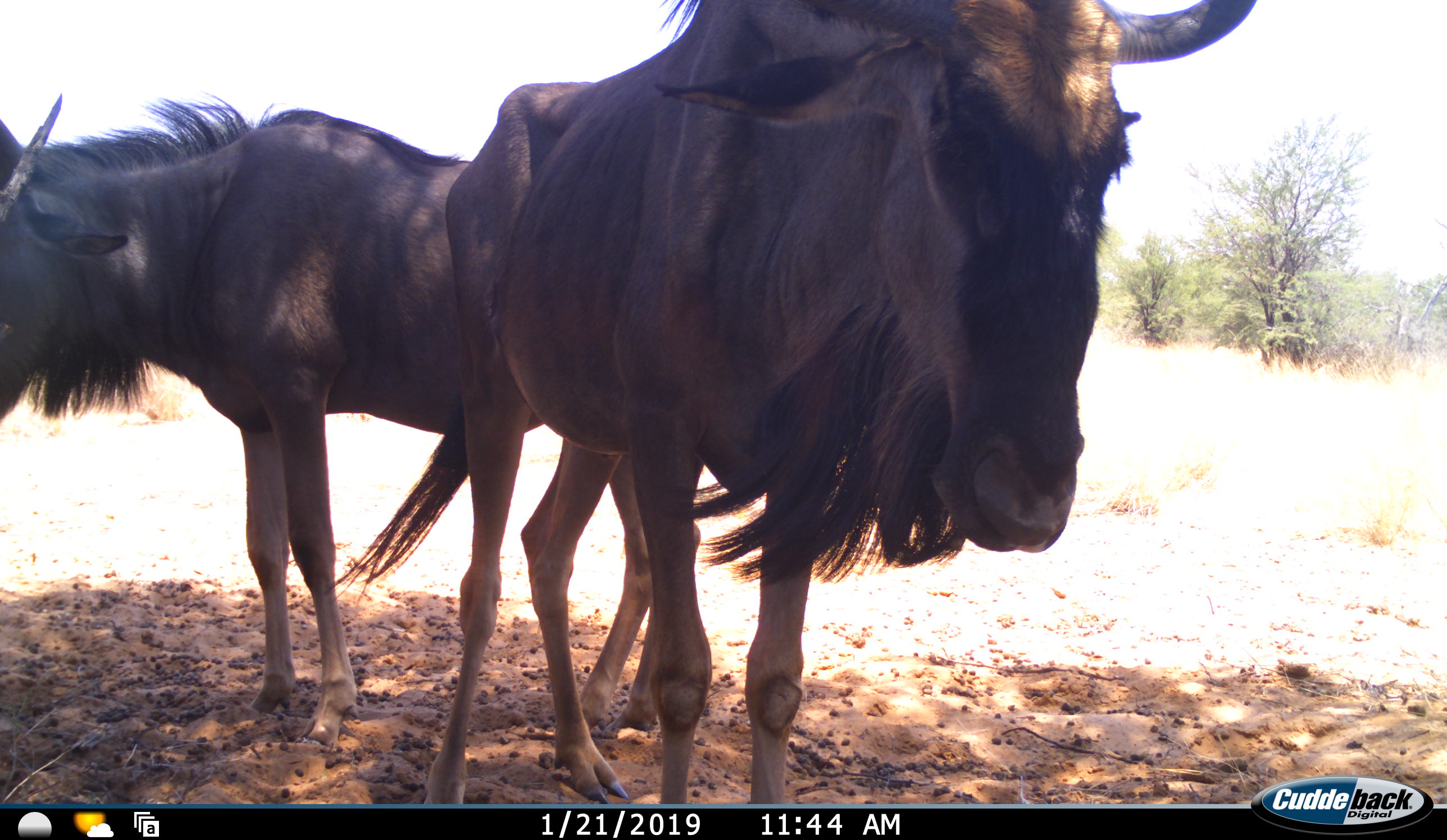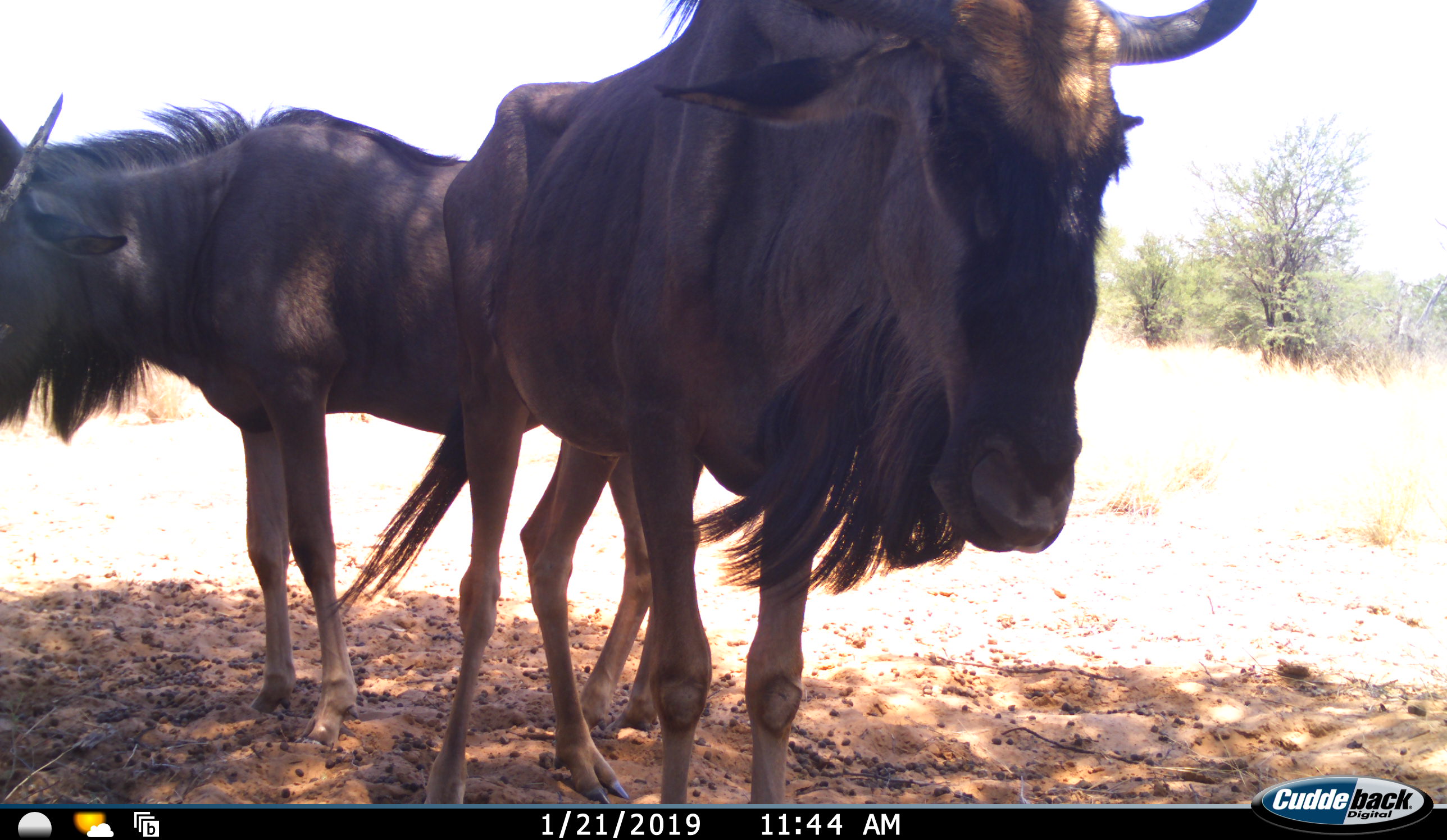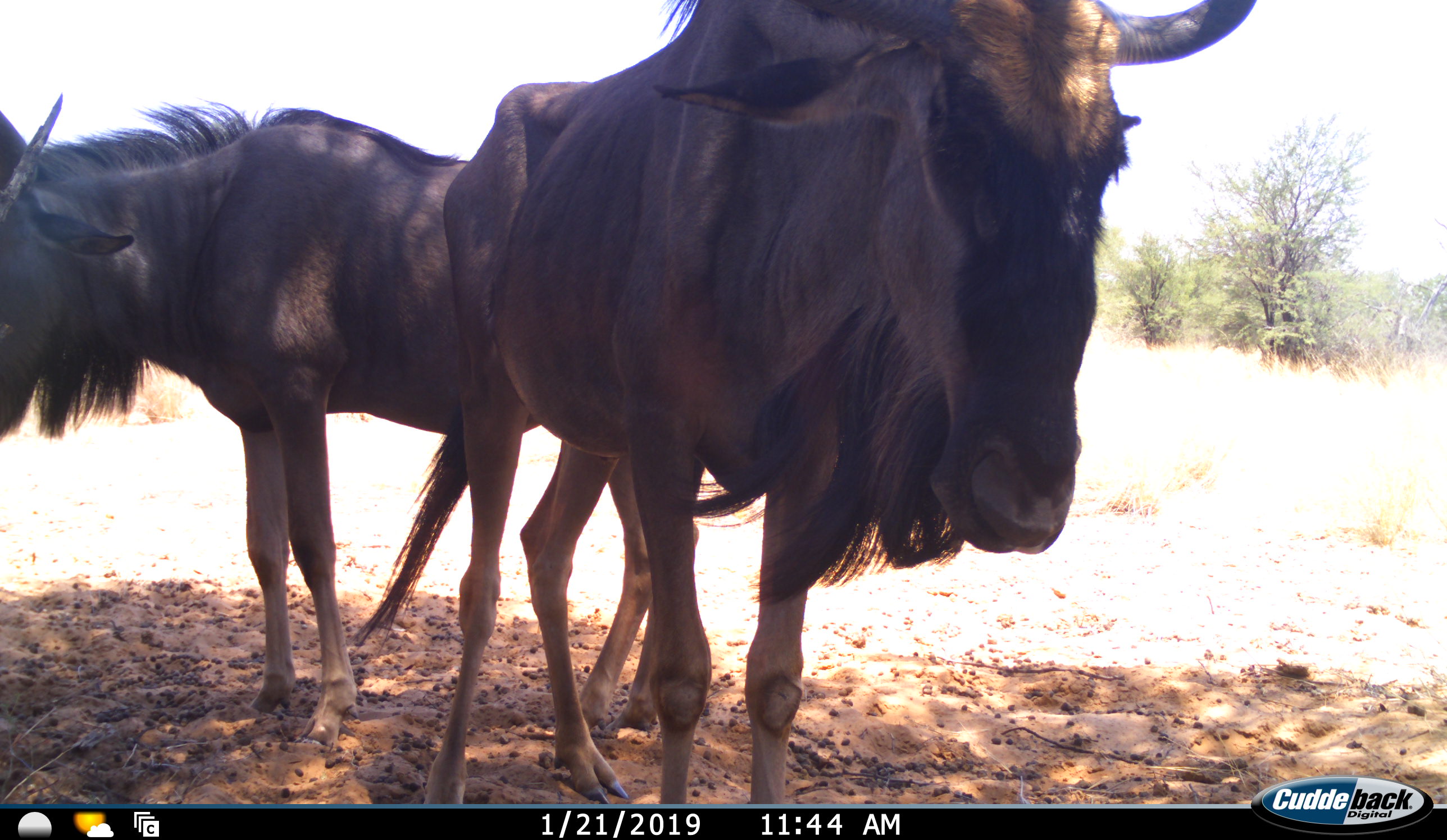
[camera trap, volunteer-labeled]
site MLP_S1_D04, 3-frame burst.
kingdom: Animalia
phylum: Chordata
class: Mammalia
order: Artiodactyla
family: Bovidae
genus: Connochaetes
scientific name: Connochaetes taurinus taurinus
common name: blue wildebeest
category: wildebeestblue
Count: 2.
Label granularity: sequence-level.